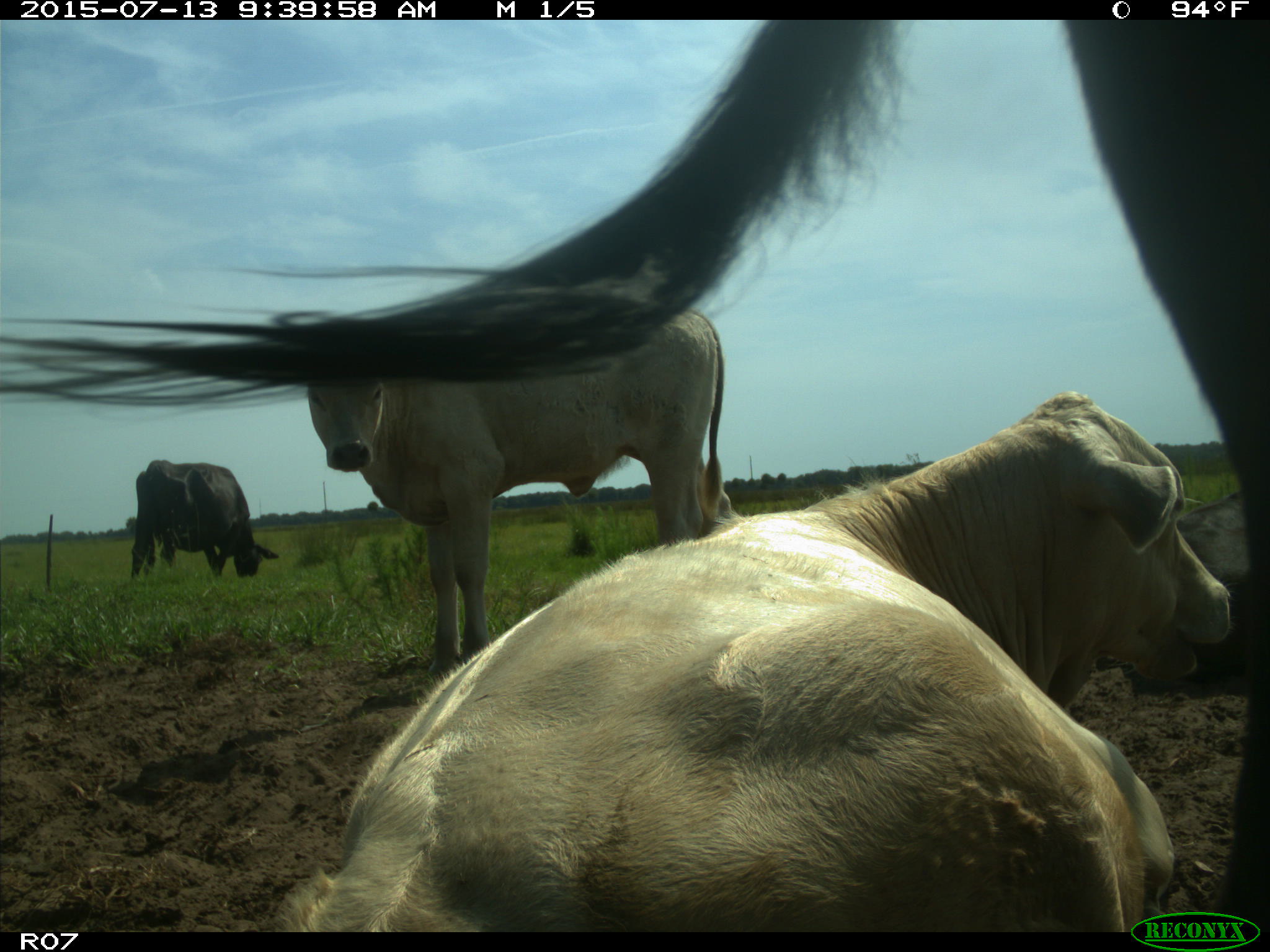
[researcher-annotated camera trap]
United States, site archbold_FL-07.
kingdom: Animalia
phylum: Chordata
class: Mammalia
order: Artiodactyla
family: Bovidae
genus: Bos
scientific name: Bos taurus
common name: domestic cow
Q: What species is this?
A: Bos taurus (domestic cow).